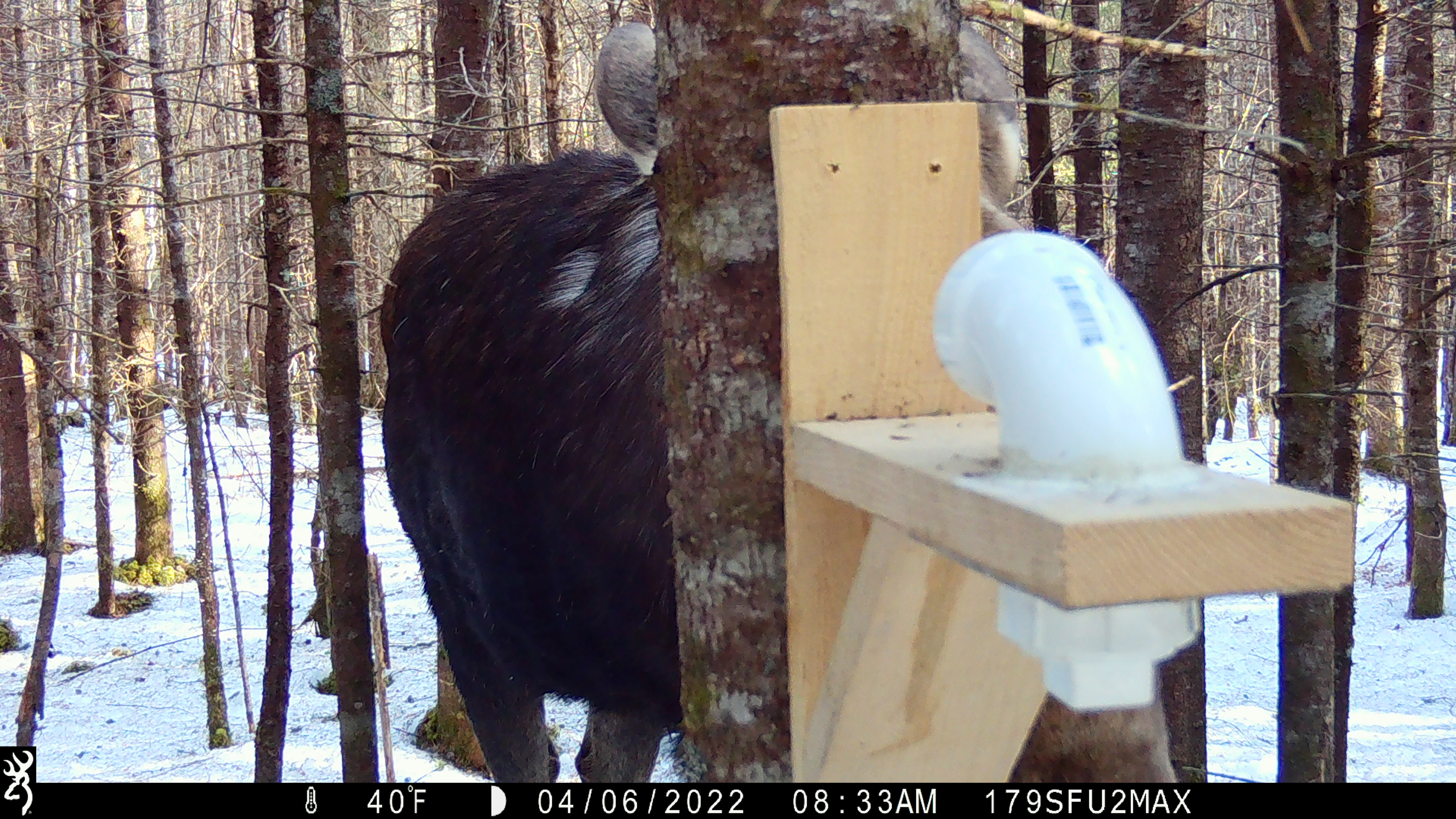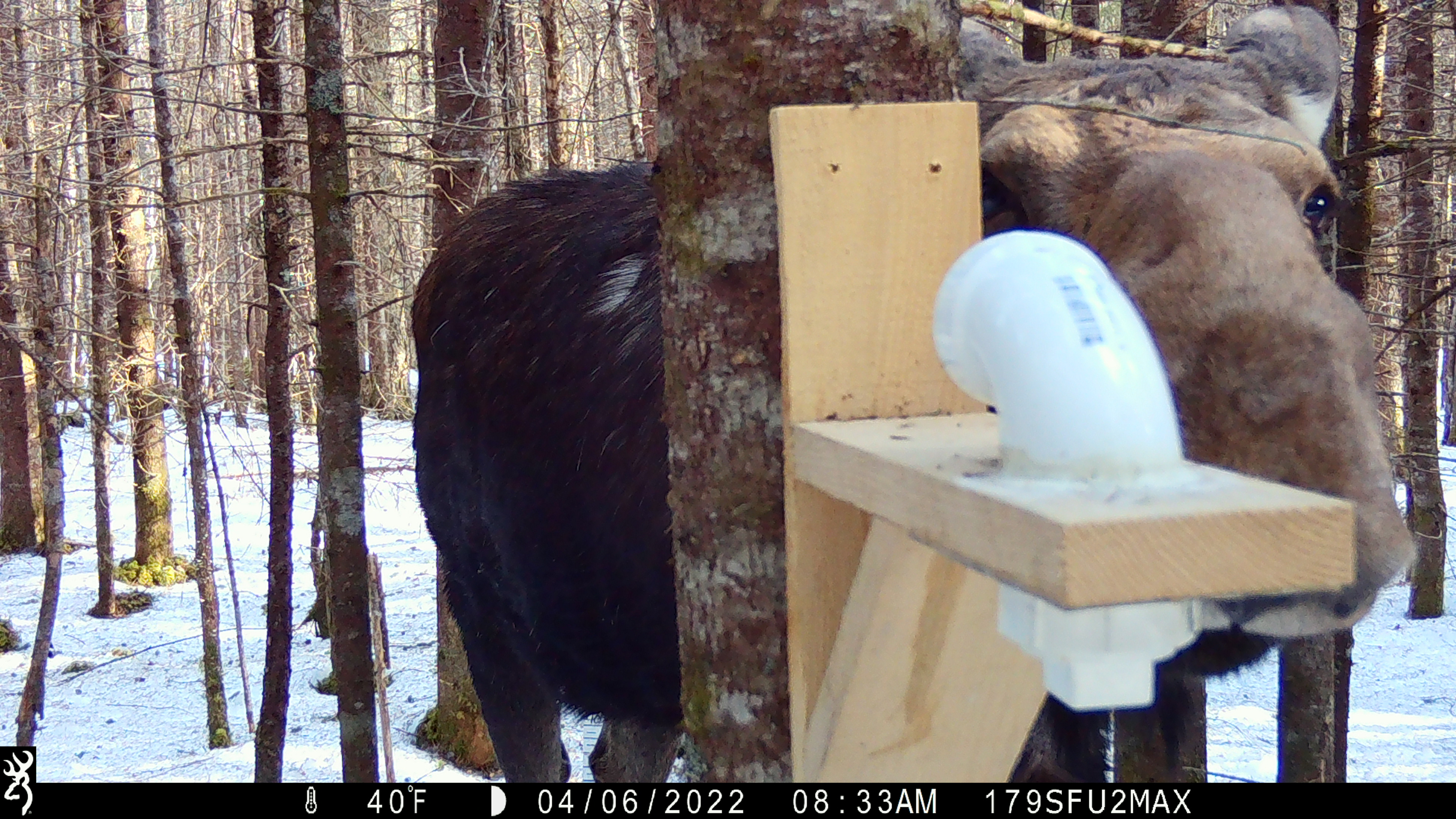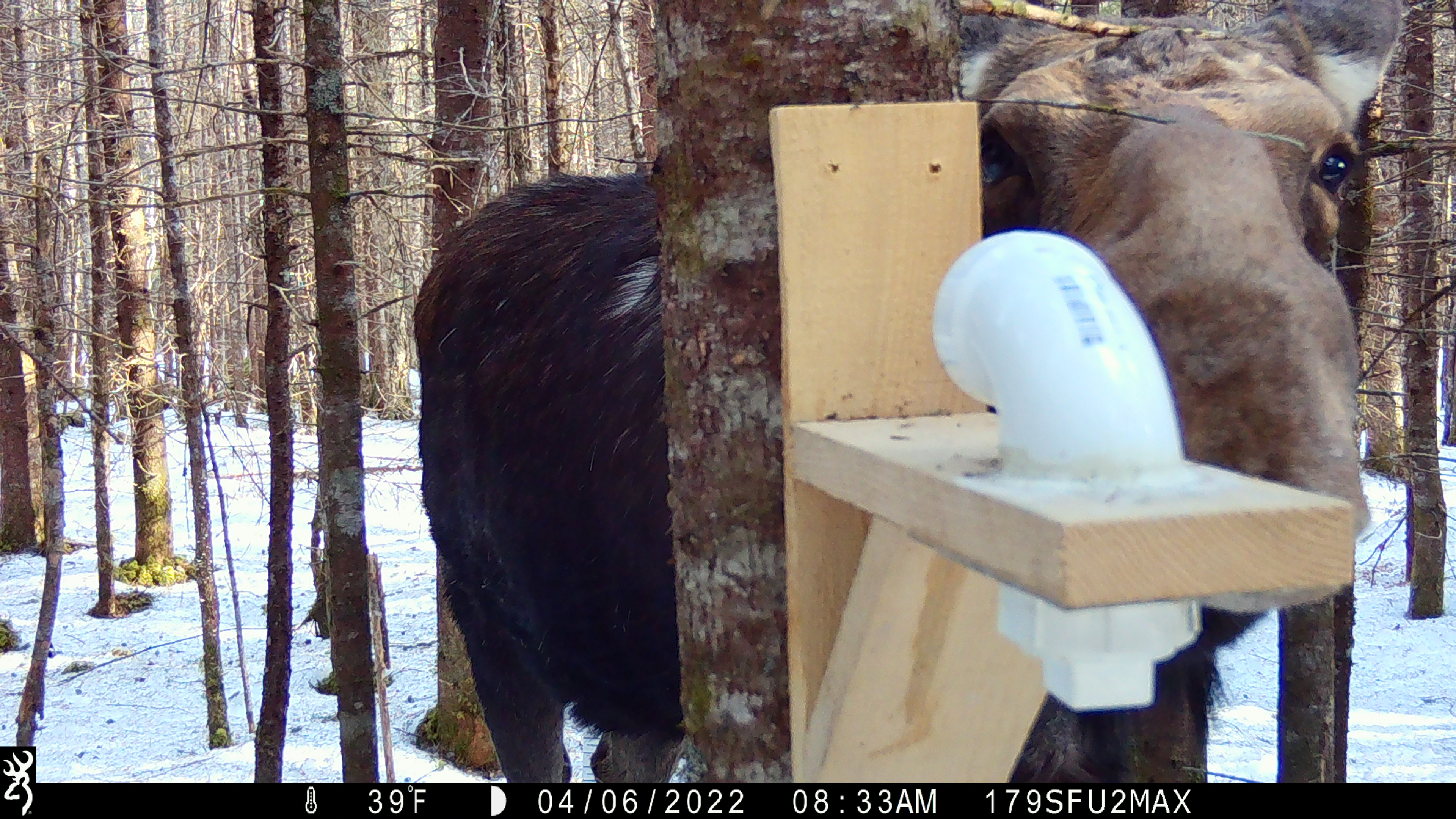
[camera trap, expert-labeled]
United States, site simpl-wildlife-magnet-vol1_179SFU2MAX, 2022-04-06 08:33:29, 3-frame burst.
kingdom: Animalia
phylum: Chordata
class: Mammalia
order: Artiodactyla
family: Cervidae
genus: Alces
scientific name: Alces alces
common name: moose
Moose (Alces alces).